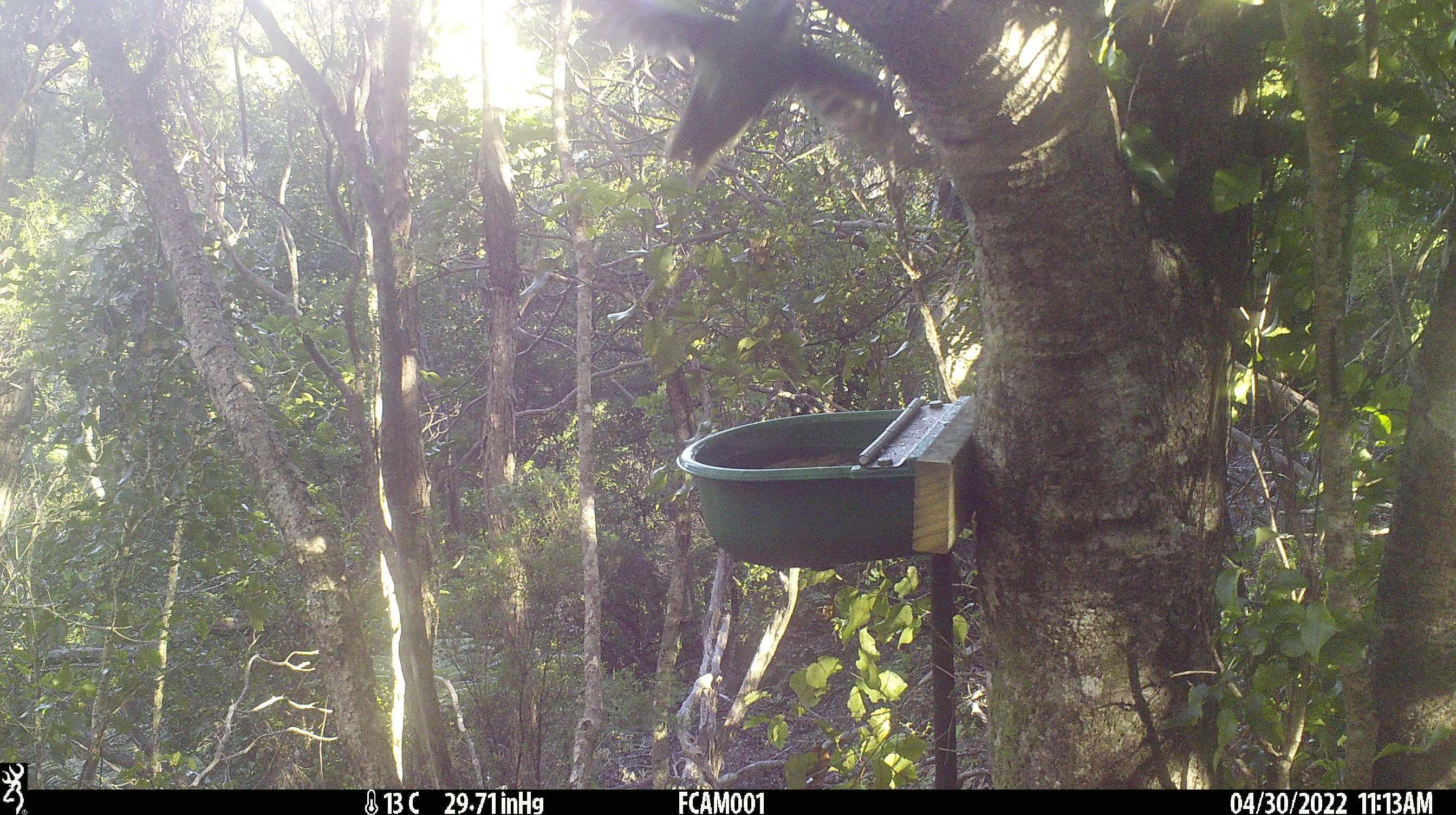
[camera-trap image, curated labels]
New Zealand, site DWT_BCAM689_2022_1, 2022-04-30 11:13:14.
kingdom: Animalia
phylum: Chordata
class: Aves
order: Psittaciformes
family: Psittaculidae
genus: Cyanoramphus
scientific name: Cyanoramphus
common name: parakeet